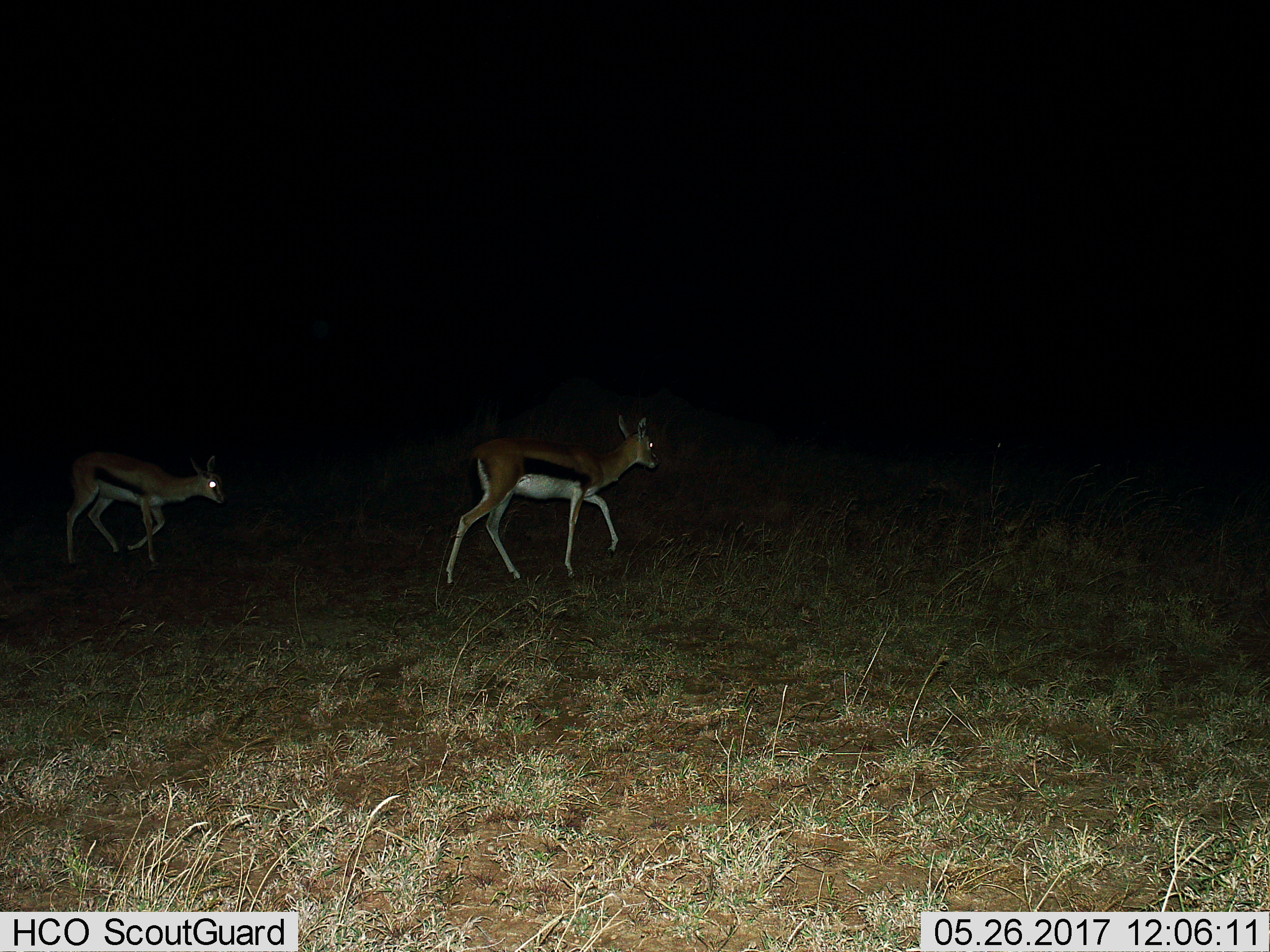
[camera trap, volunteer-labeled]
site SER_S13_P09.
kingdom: Animalia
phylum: Chordata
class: Mammalia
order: Artiodactyla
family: Bovidae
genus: Eudorcas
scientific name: Eudorcas thomsonii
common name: thomson's gazelle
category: gazellethomsons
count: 2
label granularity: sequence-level